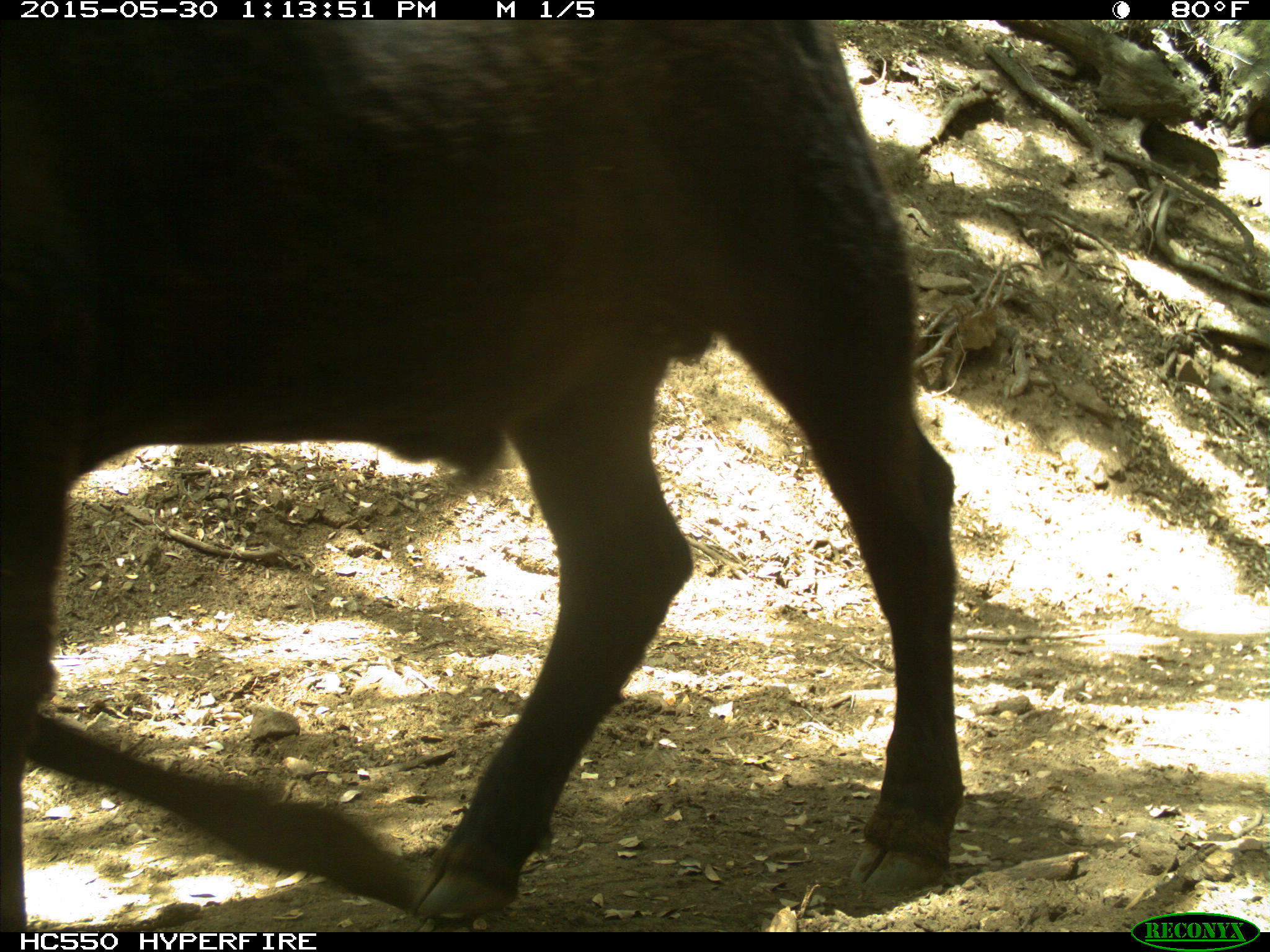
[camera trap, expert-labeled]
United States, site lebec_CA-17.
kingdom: Animalia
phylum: Chordata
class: Mammalia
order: Artiodactyla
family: Bovidae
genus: Bos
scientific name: Bos taurus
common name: domestic cow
Bos taurus (domestic cow).